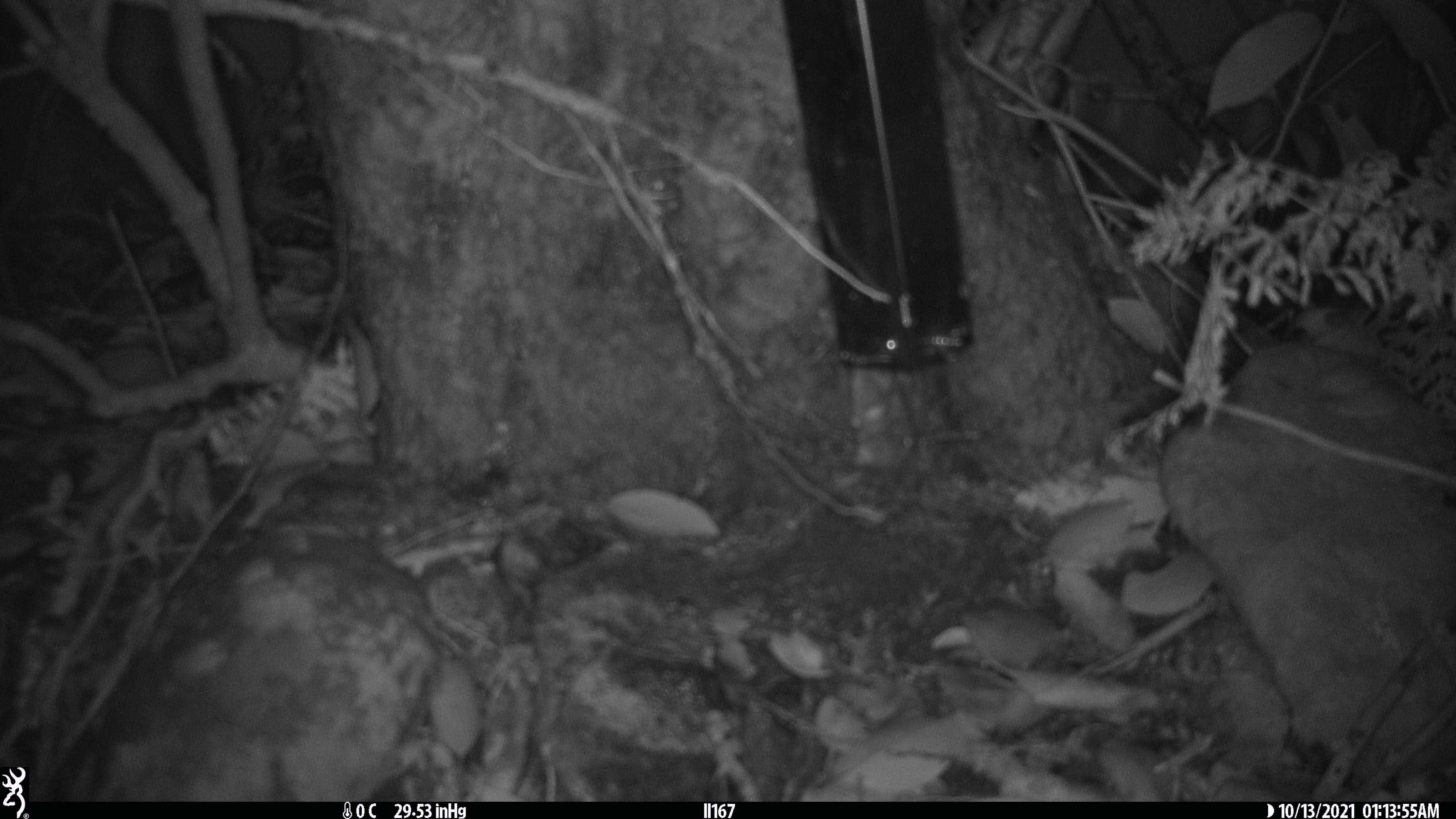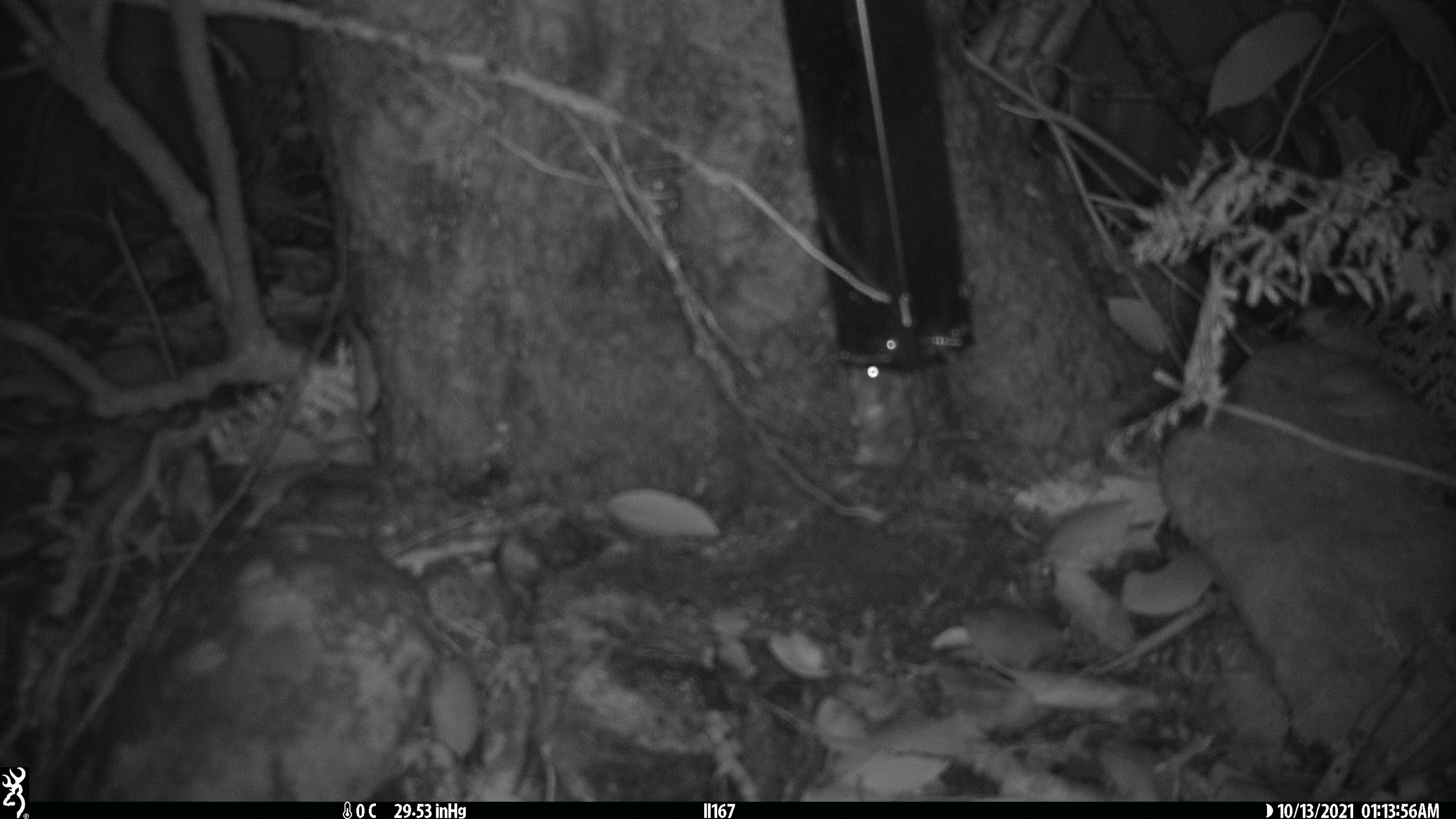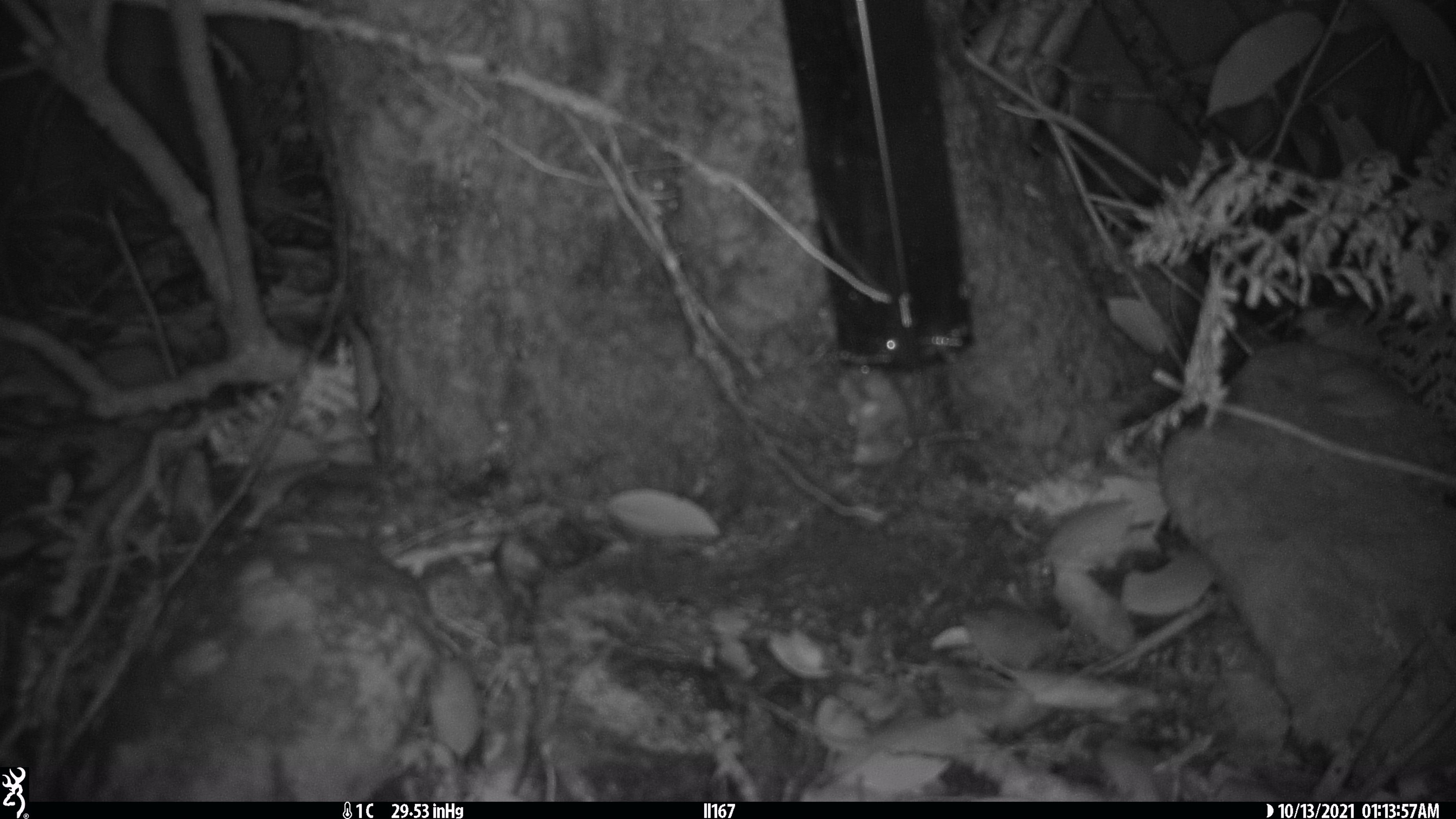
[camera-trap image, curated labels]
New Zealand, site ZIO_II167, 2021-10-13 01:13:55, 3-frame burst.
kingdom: Animalia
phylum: Chordata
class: Mammalia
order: Rodentia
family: Muridae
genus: Mus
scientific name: Mus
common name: mouse